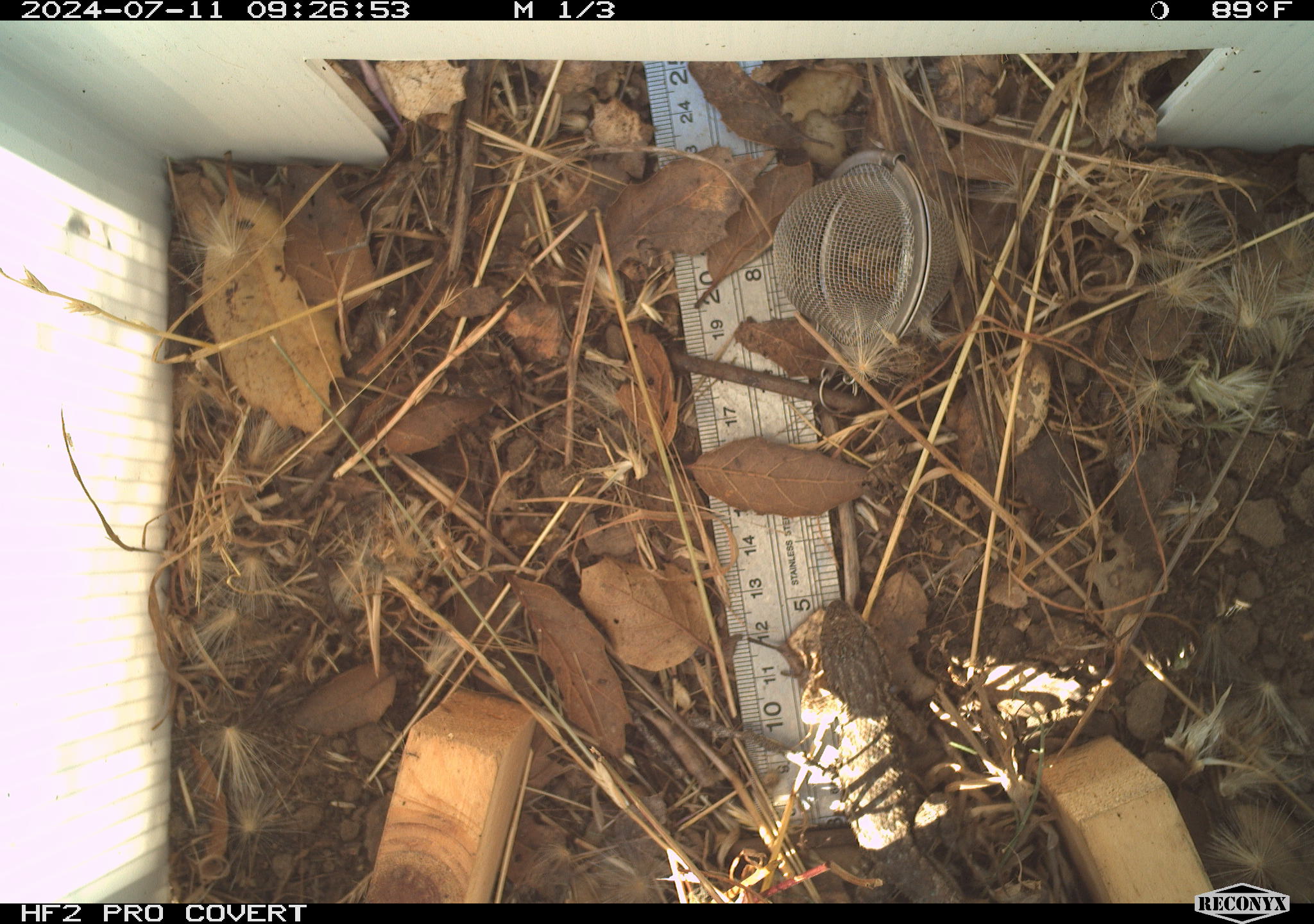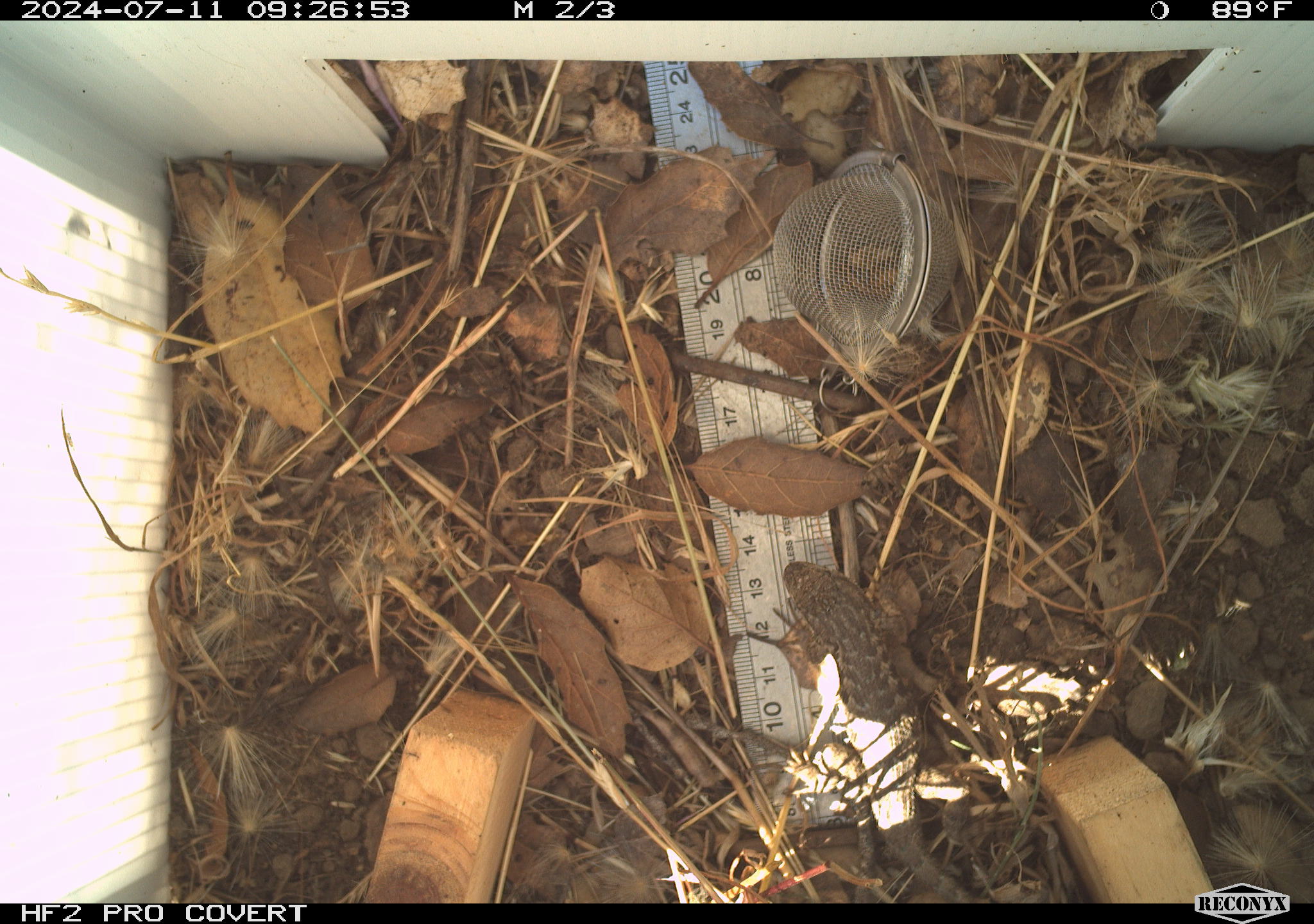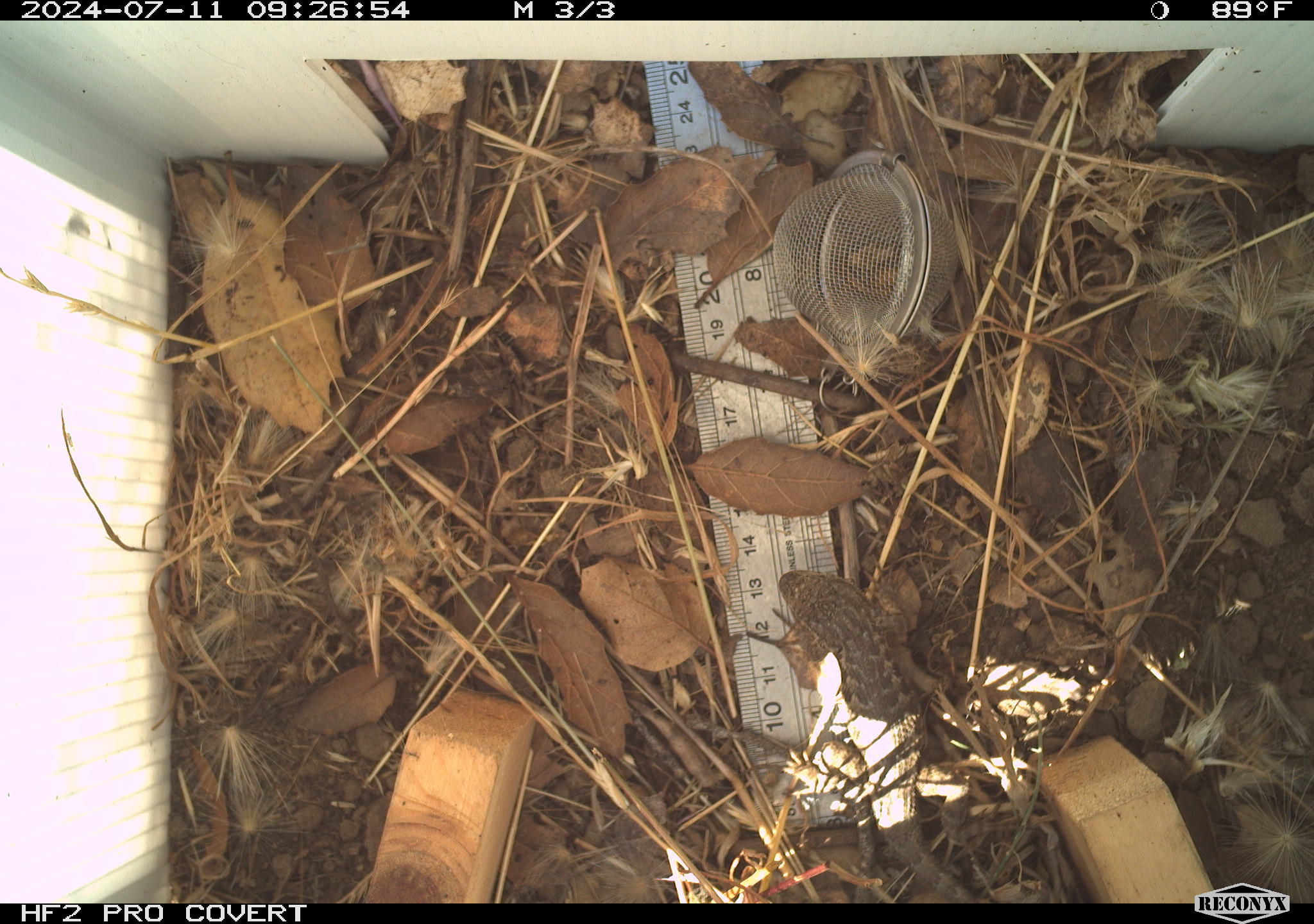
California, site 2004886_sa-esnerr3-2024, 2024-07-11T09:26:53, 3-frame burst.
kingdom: Animalia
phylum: Chordata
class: Reptilia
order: Squamata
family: Phrynosomatidae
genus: Sceloporus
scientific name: Sceloporus occidentalis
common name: western fence lizard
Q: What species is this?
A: Western fence lizard (Sceloporus occidentalis).